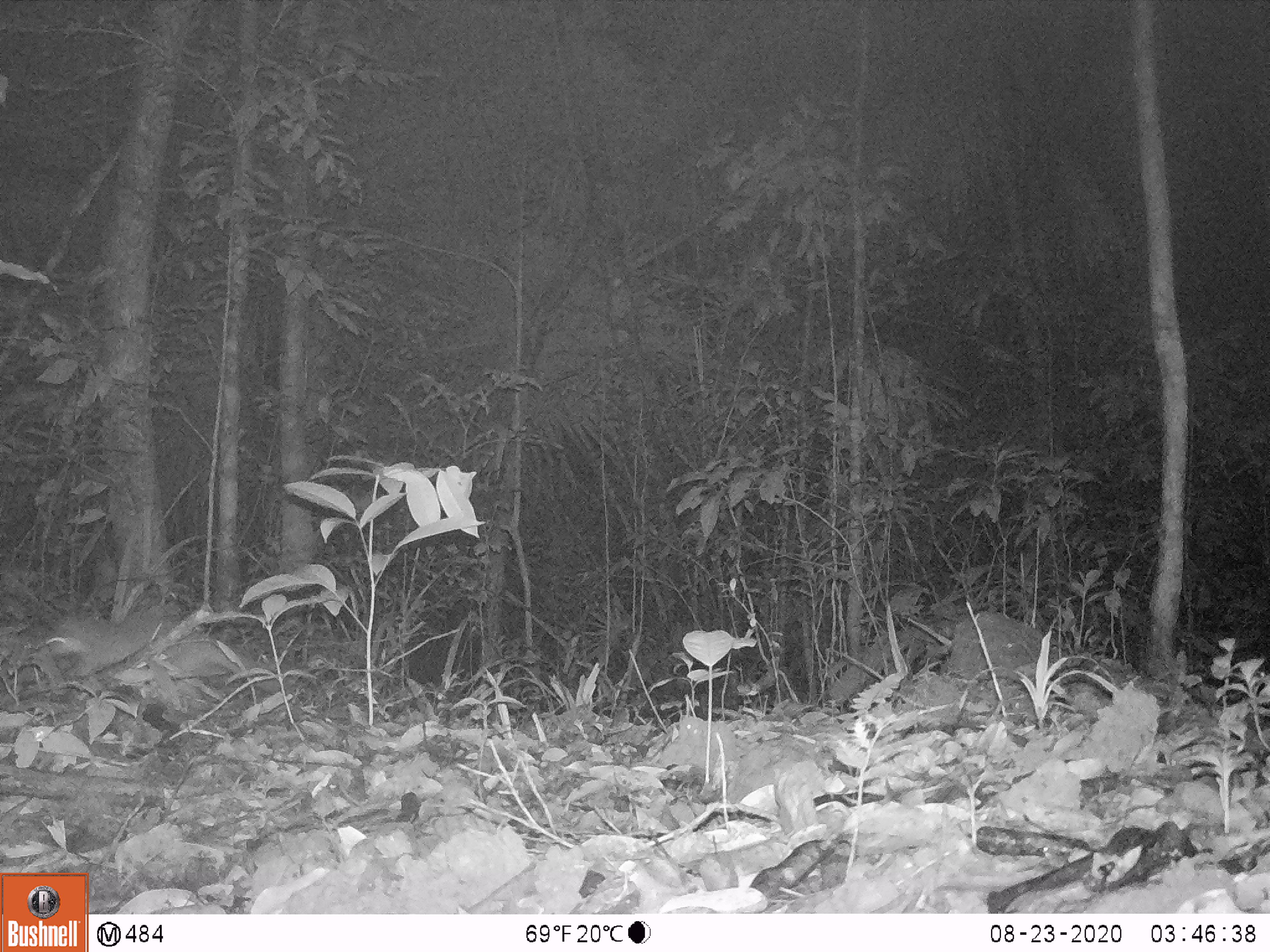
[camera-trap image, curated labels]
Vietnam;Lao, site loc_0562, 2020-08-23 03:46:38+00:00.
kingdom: Animalia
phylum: Chordata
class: Mammalia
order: Carnivora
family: Mustelidae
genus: Melogale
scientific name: Melogale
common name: ferret badger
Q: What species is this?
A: Ferret badger (Melogale).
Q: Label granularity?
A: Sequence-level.